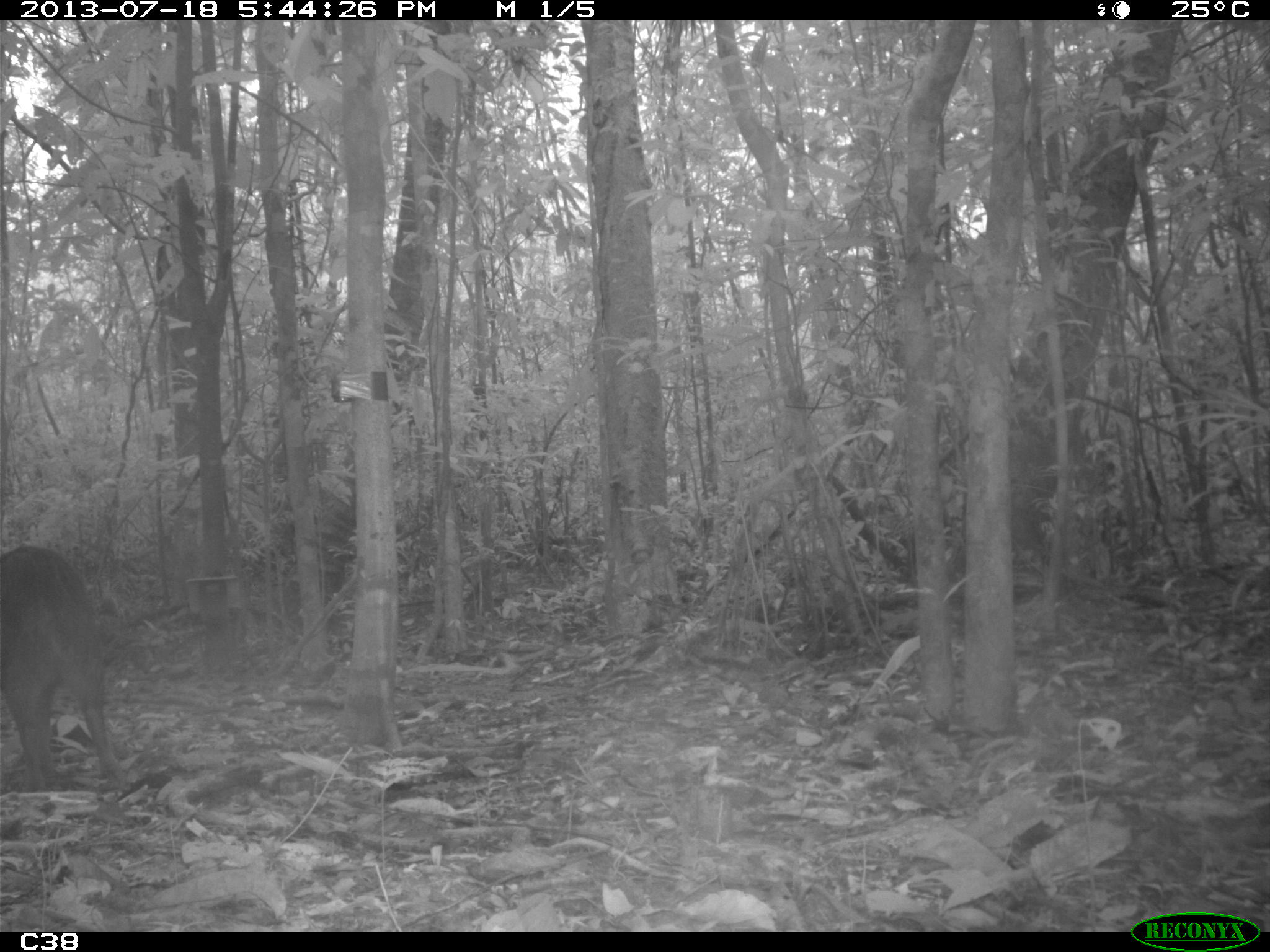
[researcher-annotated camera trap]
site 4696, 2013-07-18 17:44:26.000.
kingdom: Animalia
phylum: Chordata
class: Mammalia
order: Artiodactyla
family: Tayassuidae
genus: Tayassu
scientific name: Tayassu pecari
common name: white-lipped peccary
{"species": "Tayassu pecari (white-lipped peccary)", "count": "3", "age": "adult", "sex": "male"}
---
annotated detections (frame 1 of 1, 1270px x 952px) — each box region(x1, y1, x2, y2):
tayassu pecari: region(0, 540, 131, 796)